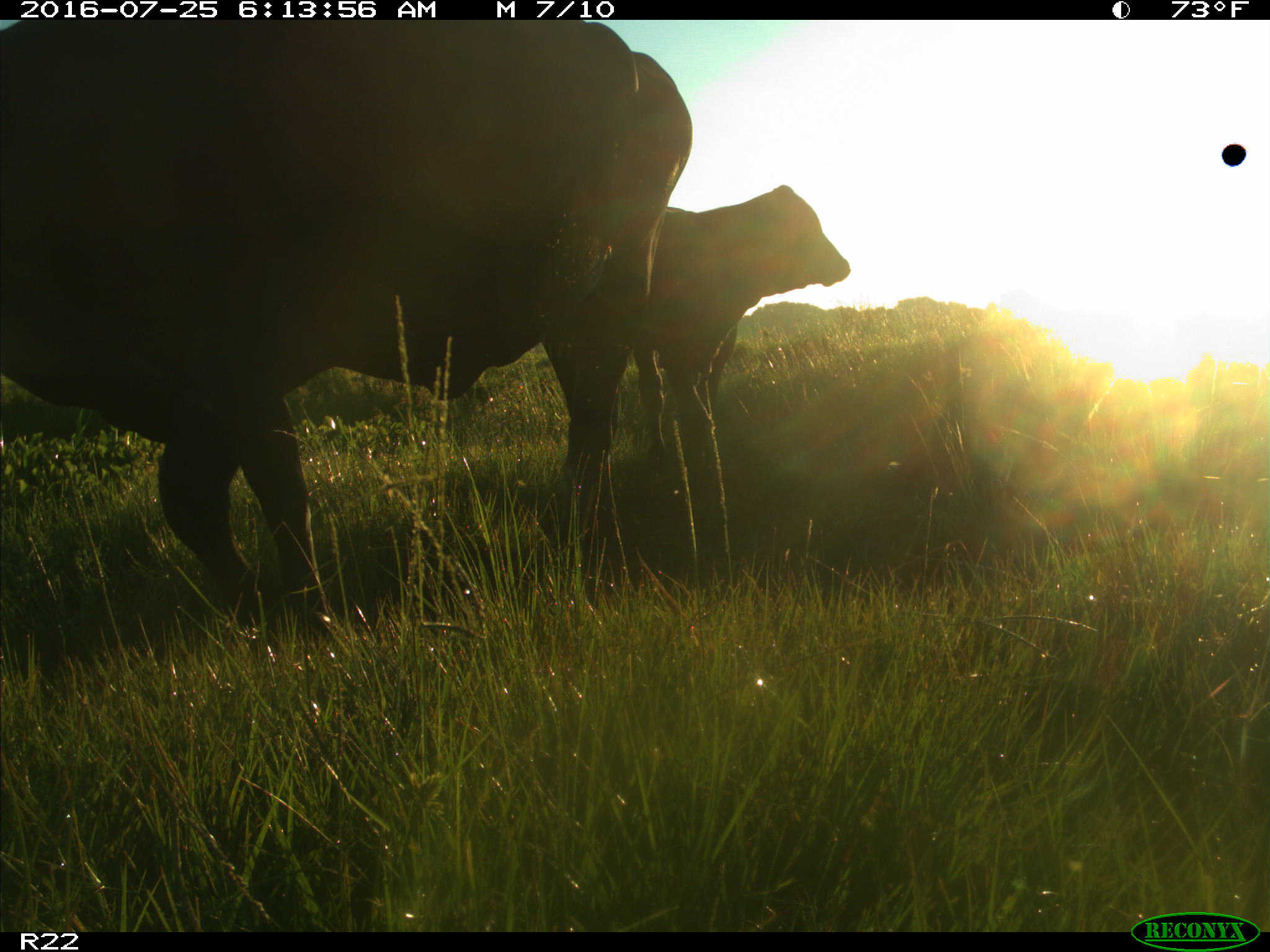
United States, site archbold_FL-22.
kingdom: Animalia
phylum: Chordata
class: Mammalia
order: Artiodactyla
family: Bovidae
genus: Bos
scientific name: Bos taurus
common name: domestic cow